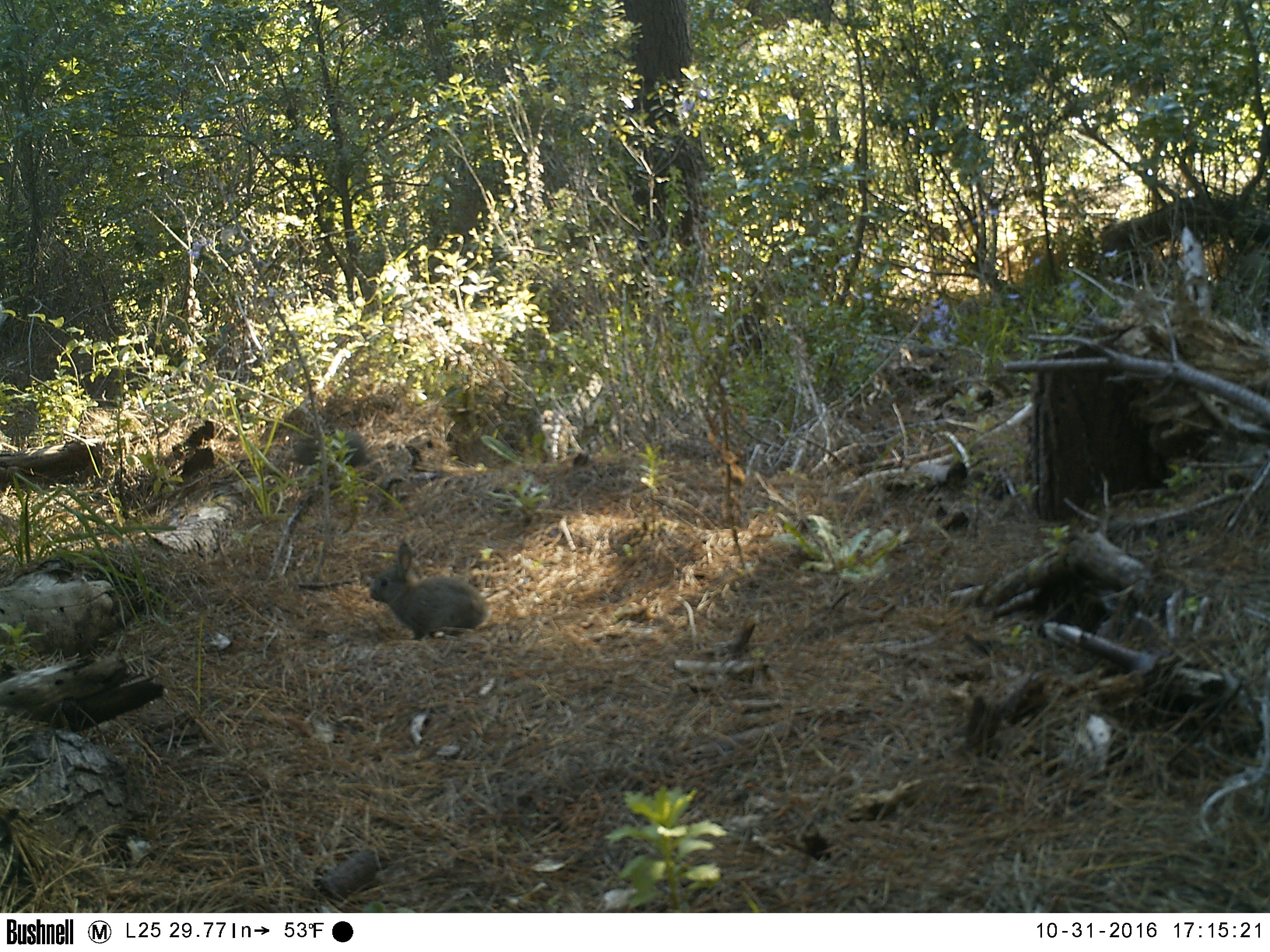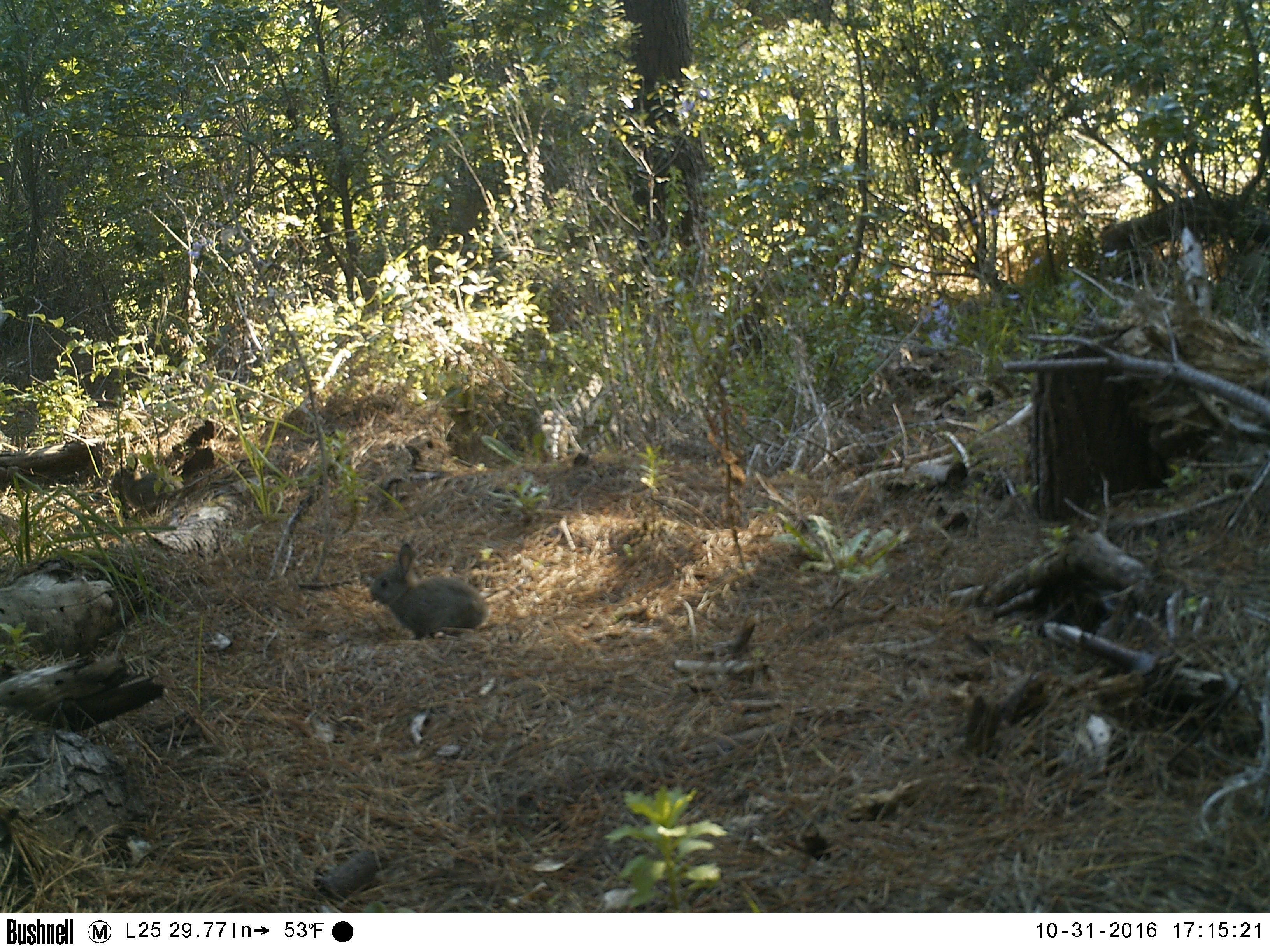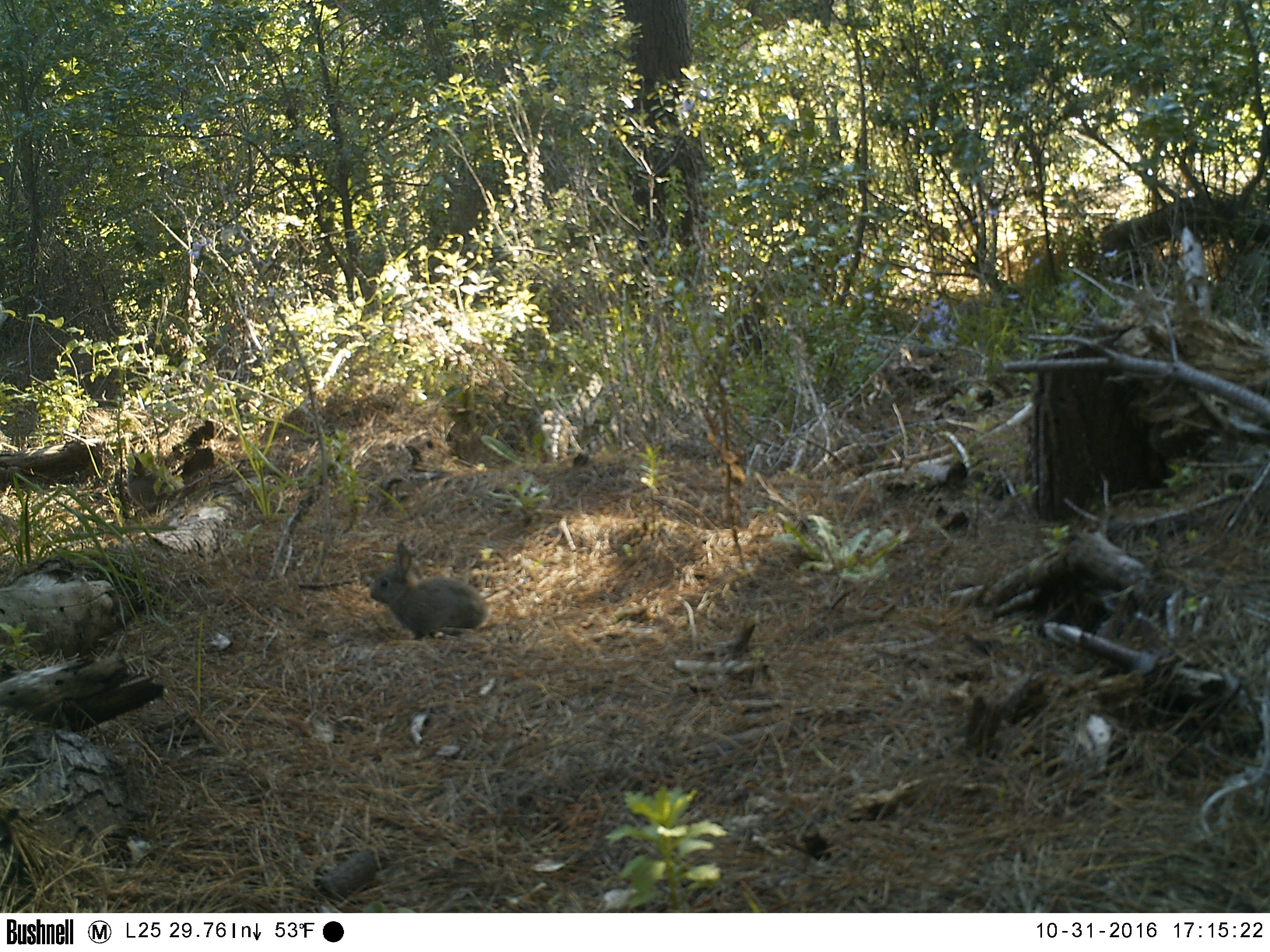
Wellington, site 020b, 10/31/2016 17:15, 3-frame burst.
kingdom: Animalia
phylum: Chordata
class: Mammalia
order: Lagomorpha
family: Leporidae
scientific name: Leporidae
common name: rabbit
Rabbit (Leporidae).